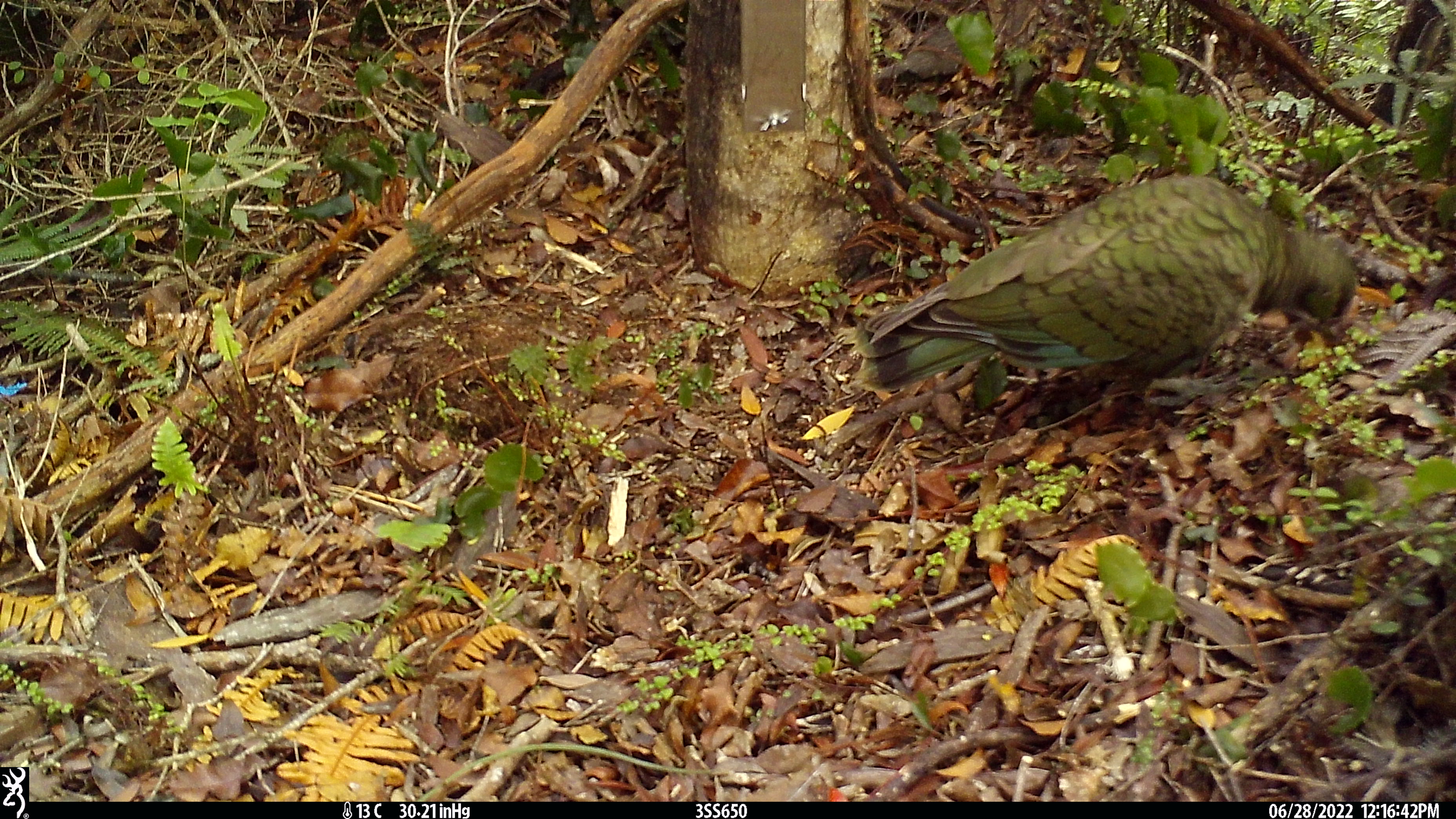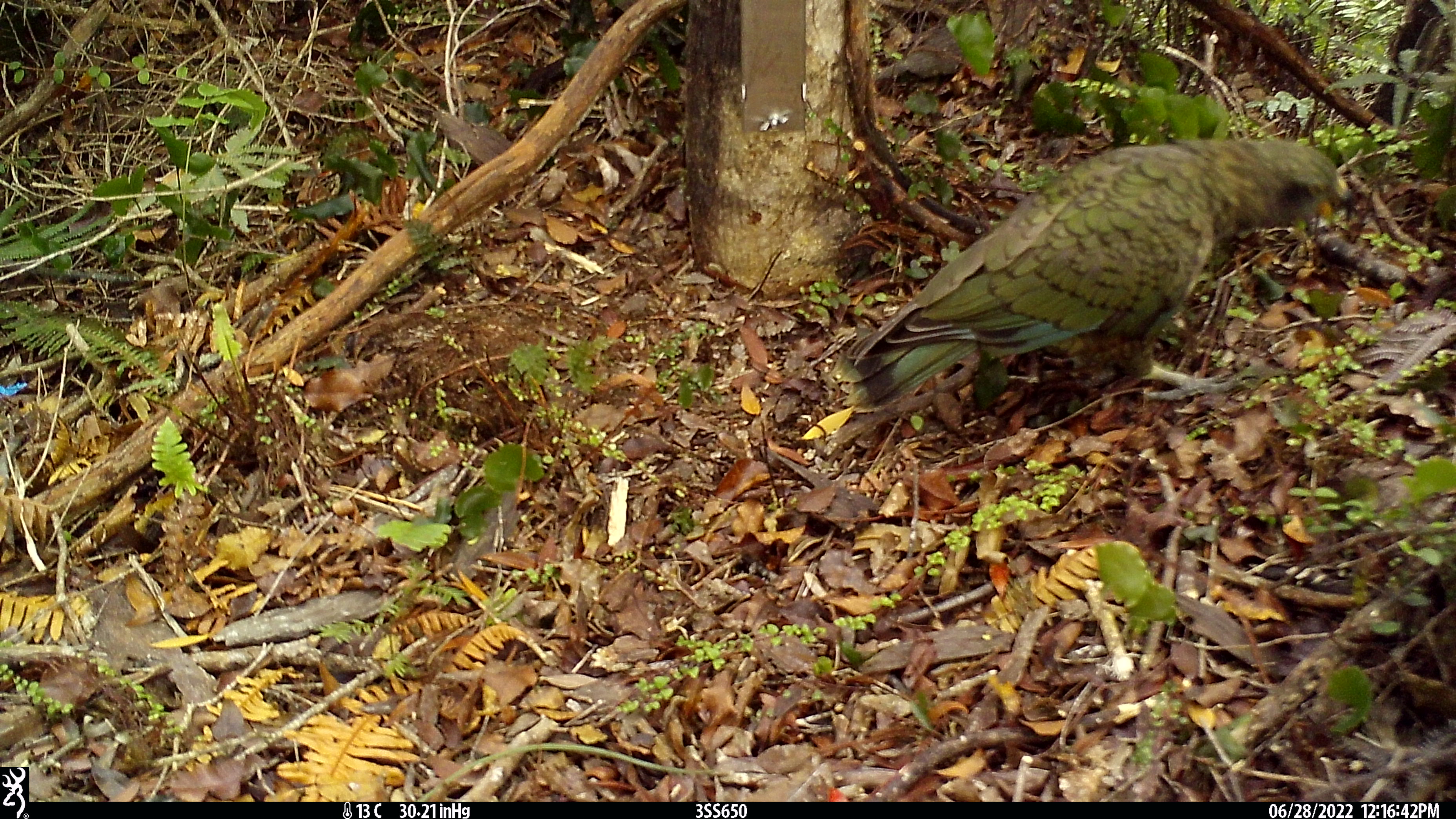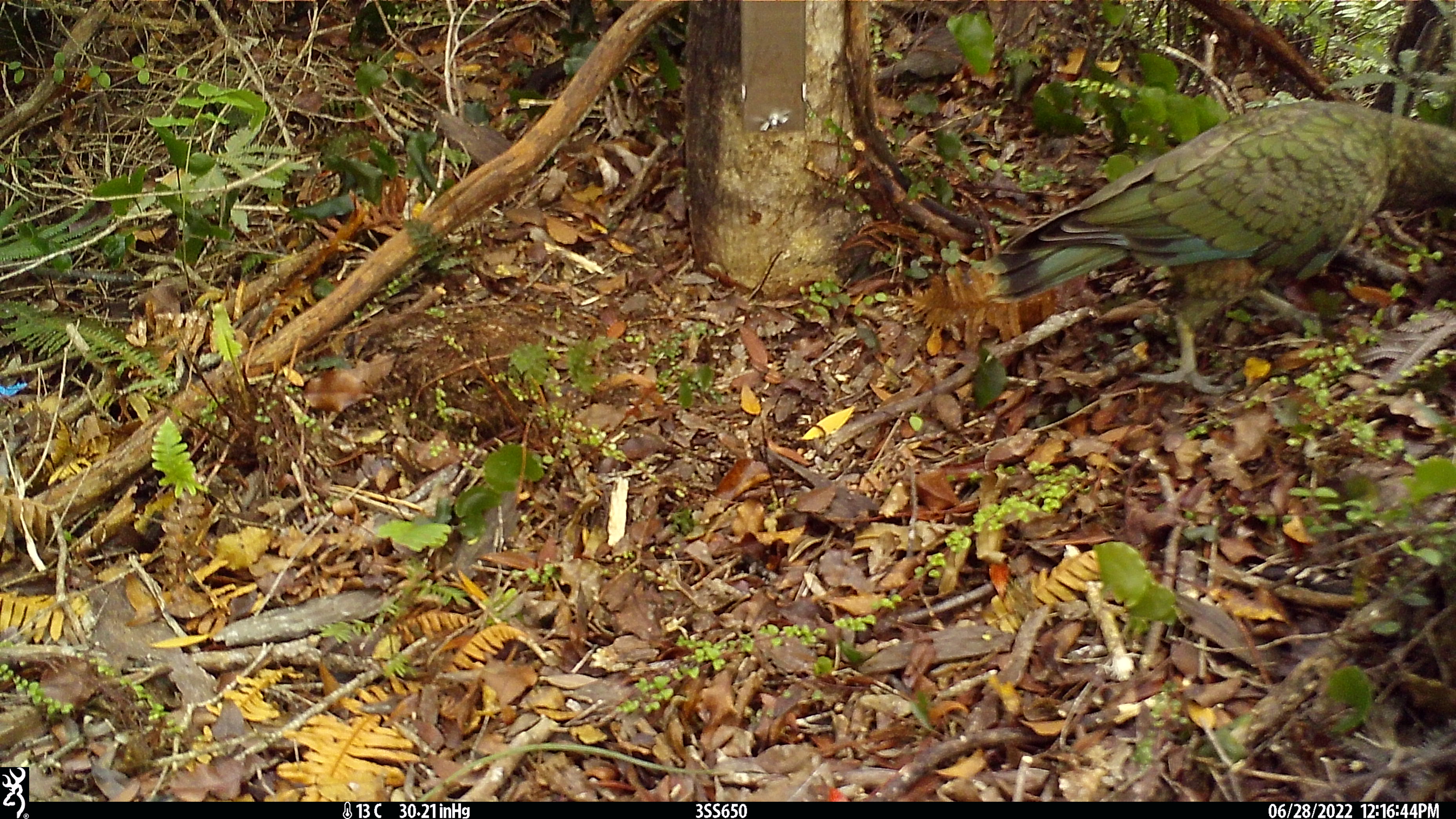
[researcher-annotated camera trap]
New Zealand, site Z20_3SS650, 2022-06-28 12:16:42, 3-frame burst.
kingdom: Animalia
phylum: Chordata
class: Aves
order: Psittaciformes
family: Strigopidae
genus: Nestor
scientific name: Nestor notabilis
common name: kea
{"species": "kea (Nestor notabilis)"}